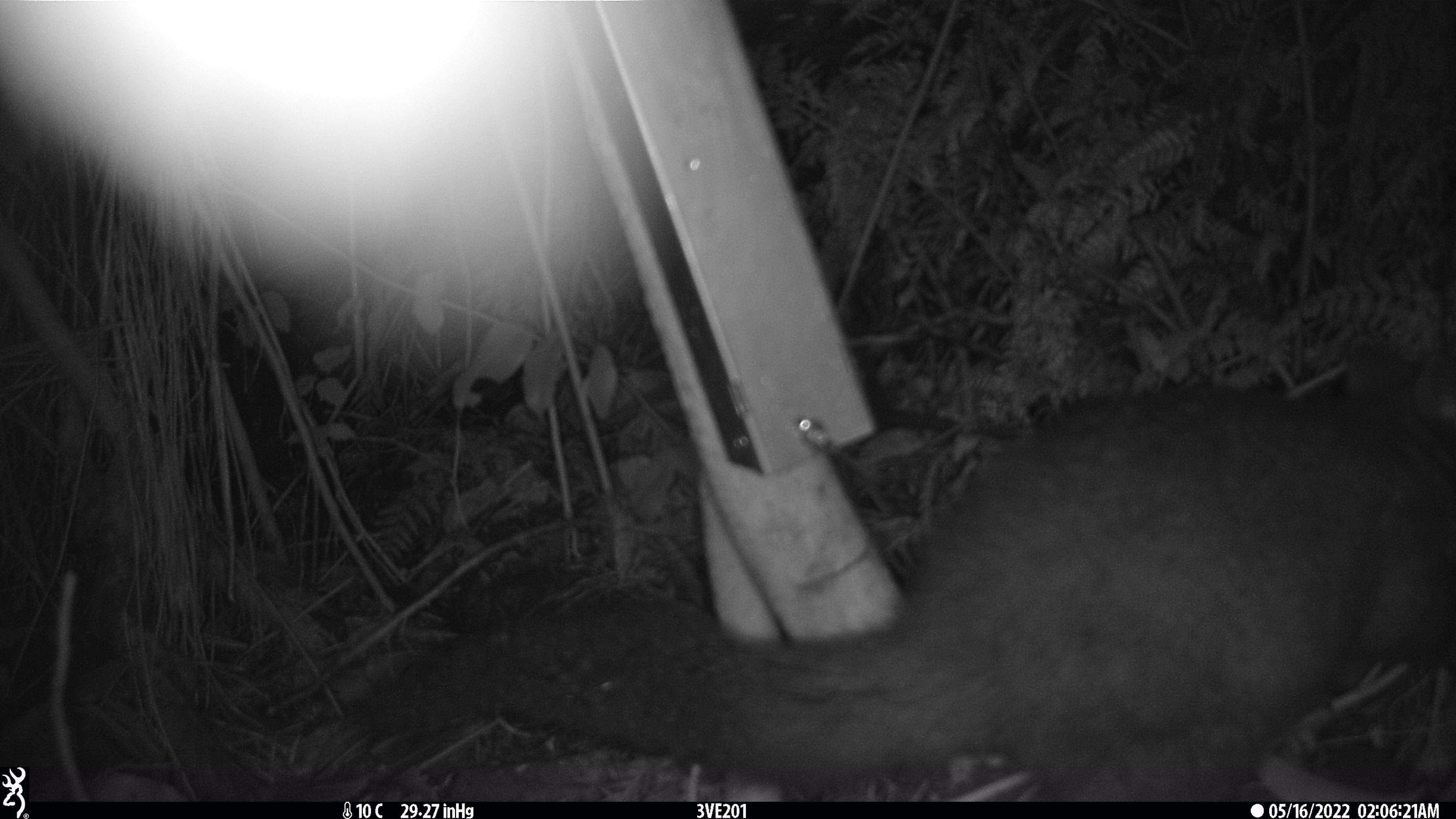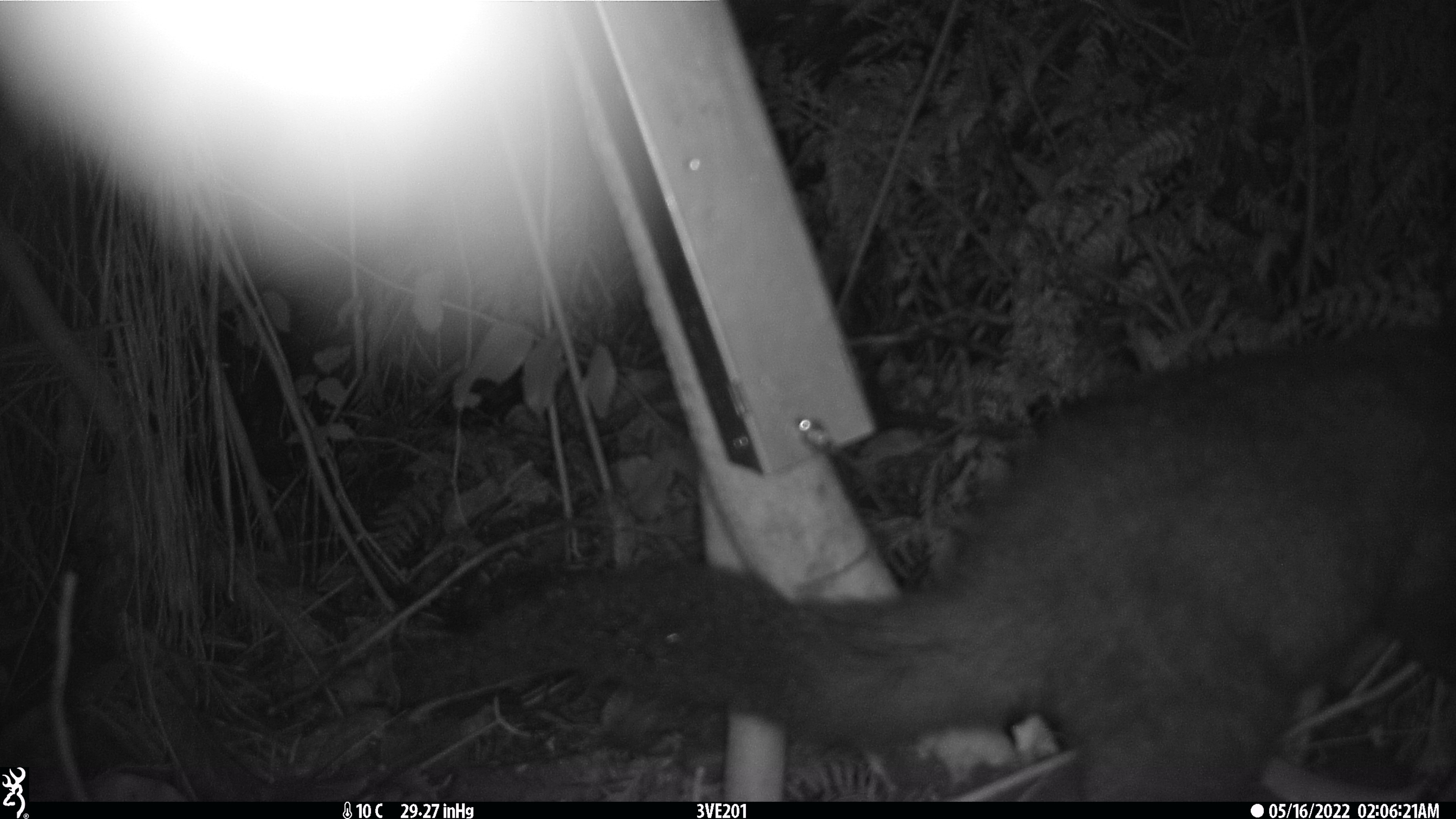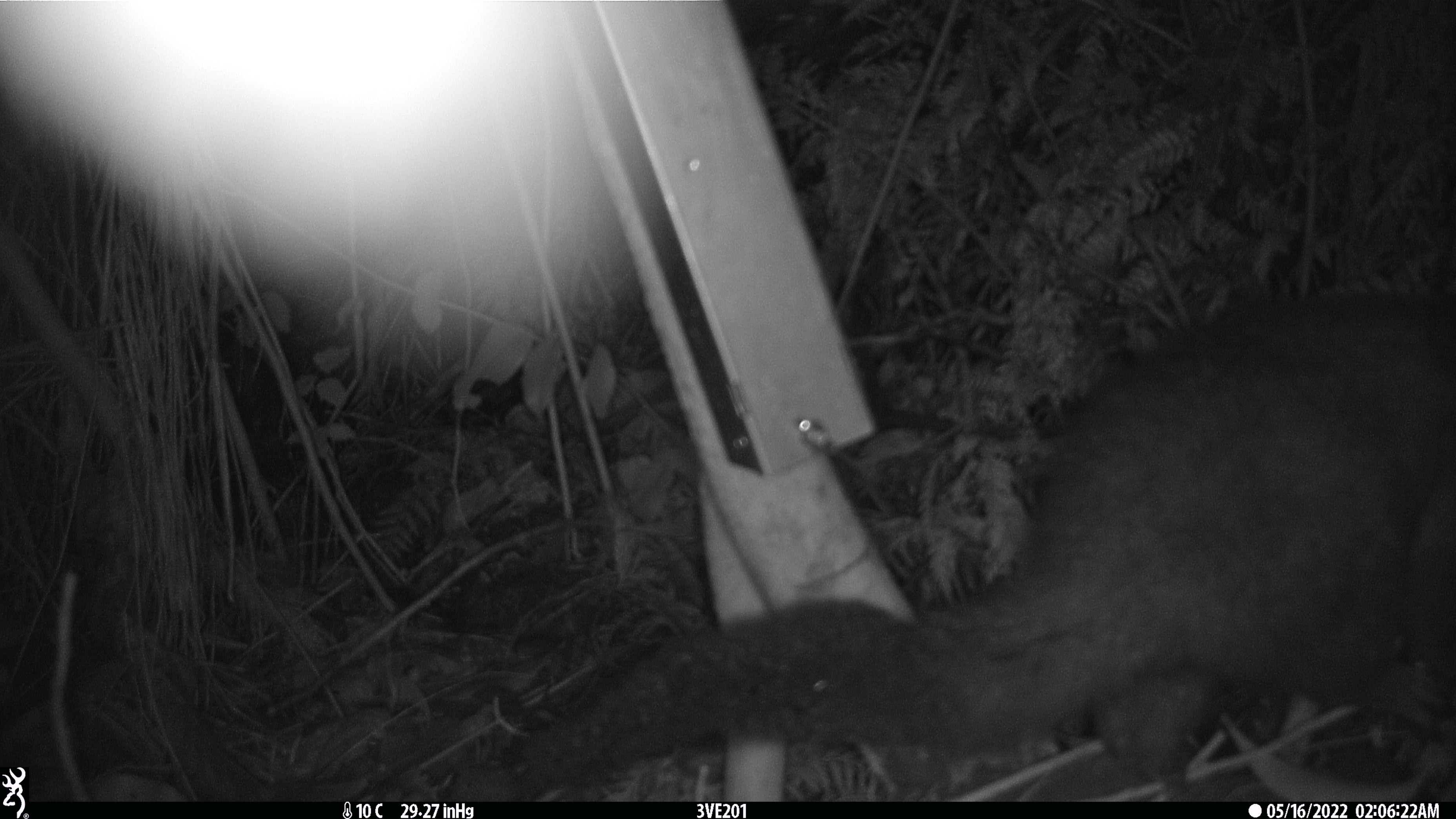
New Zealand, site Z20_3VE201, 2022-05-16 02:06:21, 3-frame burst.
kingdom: Animalia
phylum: Chordata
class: Mammalia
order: Diprotodontia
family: Phalangeridae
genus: Trichosurus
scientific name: Trichosurus vulpecula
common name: common brushtail possum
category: possum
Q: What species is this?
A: Possum (common brushtail possum) (Trichosurus vulpecula).